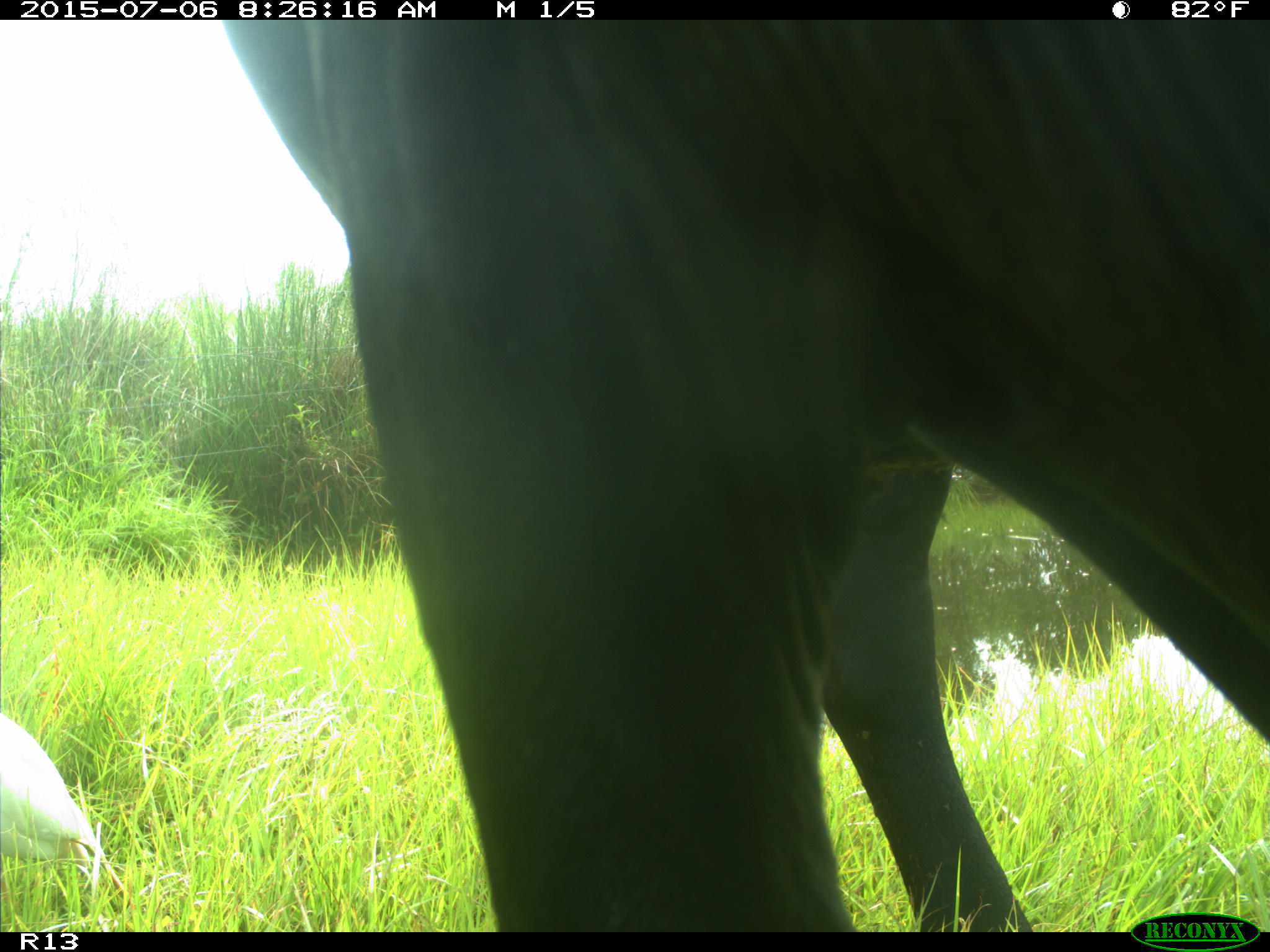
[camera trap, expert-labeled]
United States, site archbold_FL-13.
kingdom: Animalia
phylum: Chordata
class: Mammalia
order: Artiodactyla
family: Bovidae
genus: Bos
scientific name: Bos taurus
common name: domestic cow